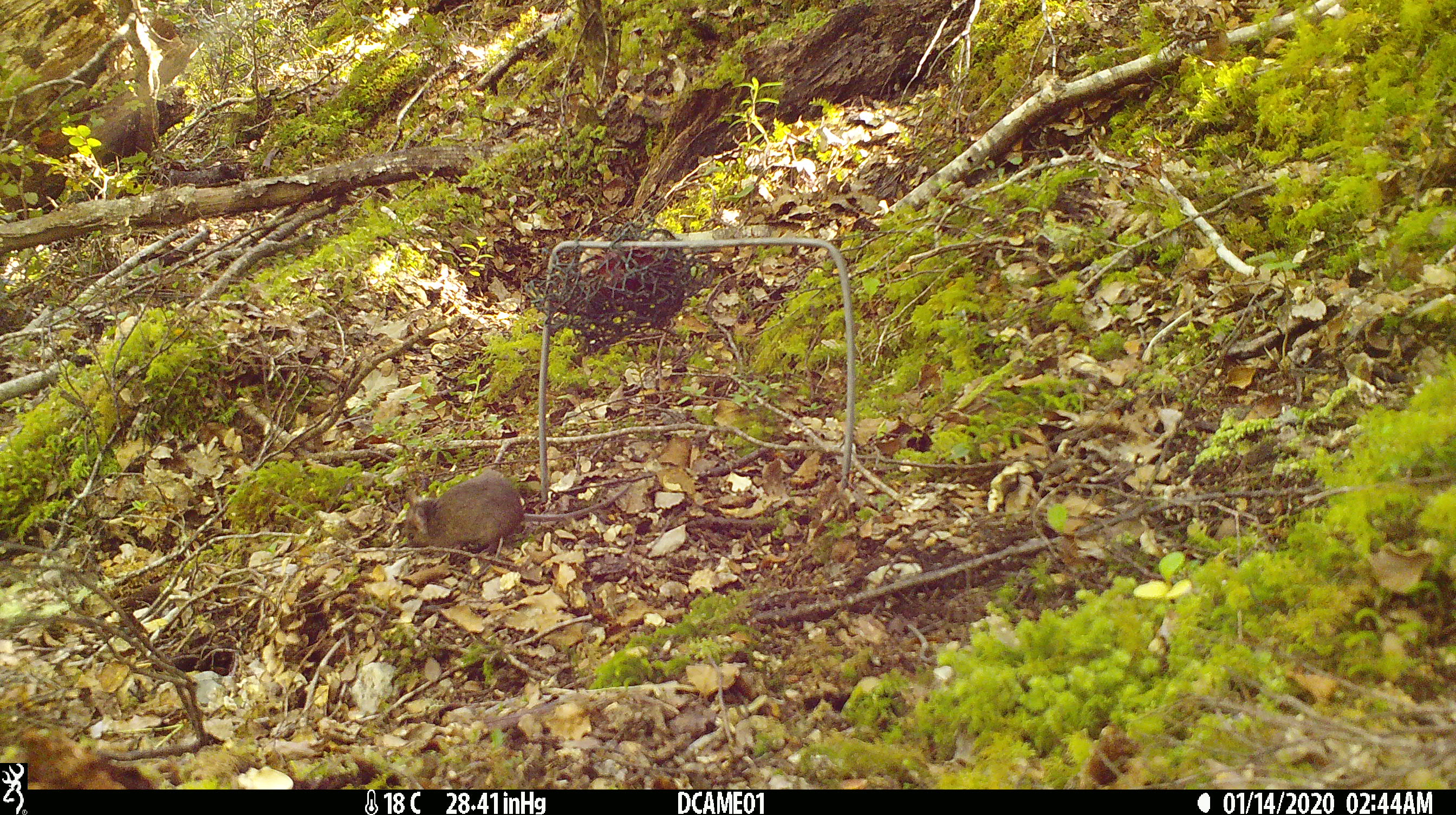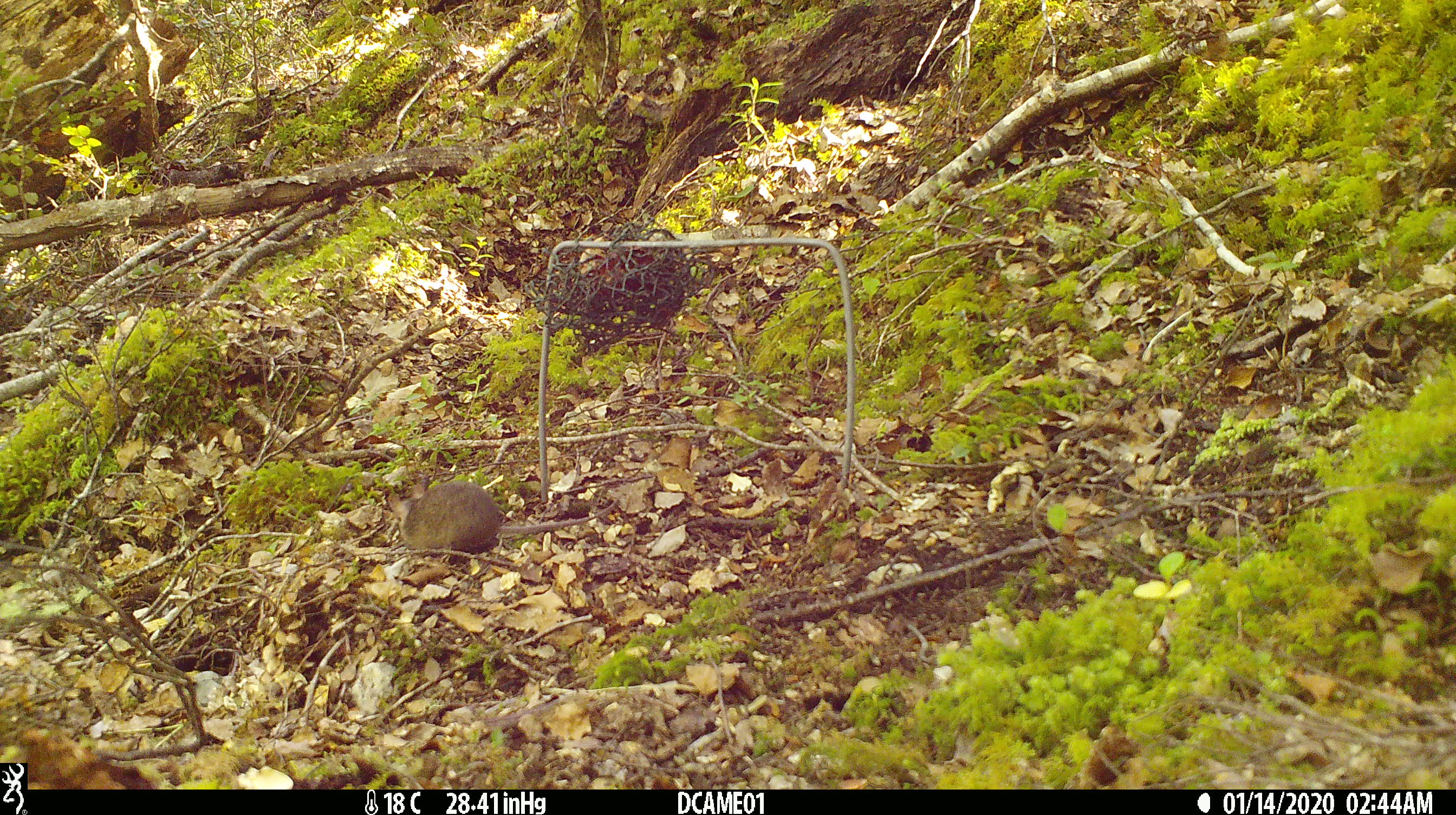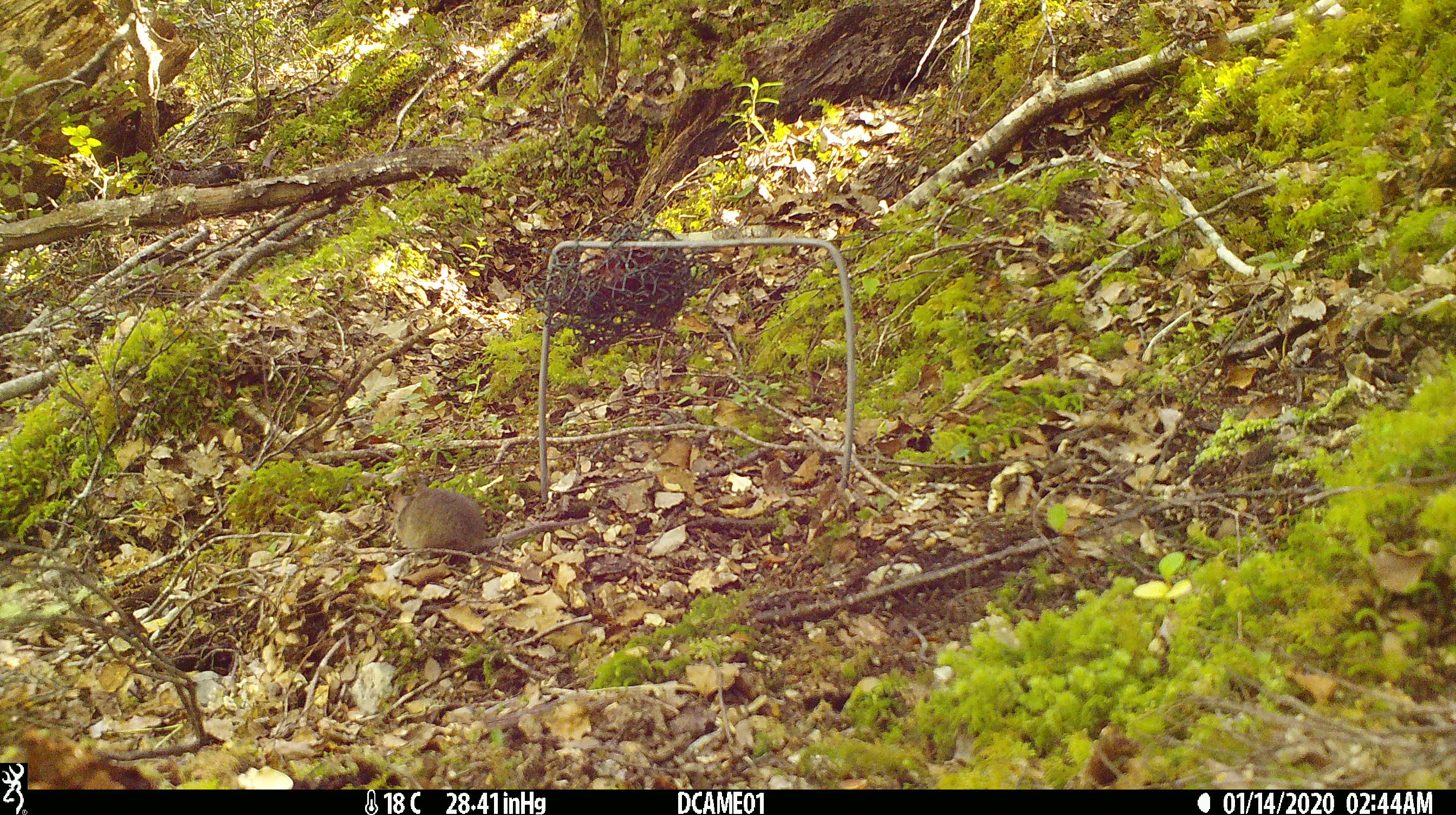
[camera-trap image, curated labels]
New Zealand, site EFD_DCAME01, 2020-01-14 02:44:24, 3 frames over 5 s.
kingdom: Animalia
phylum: Chordata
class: Mammalia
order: Rodentia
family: Muridae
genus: Mus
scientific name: Mus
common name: mouse